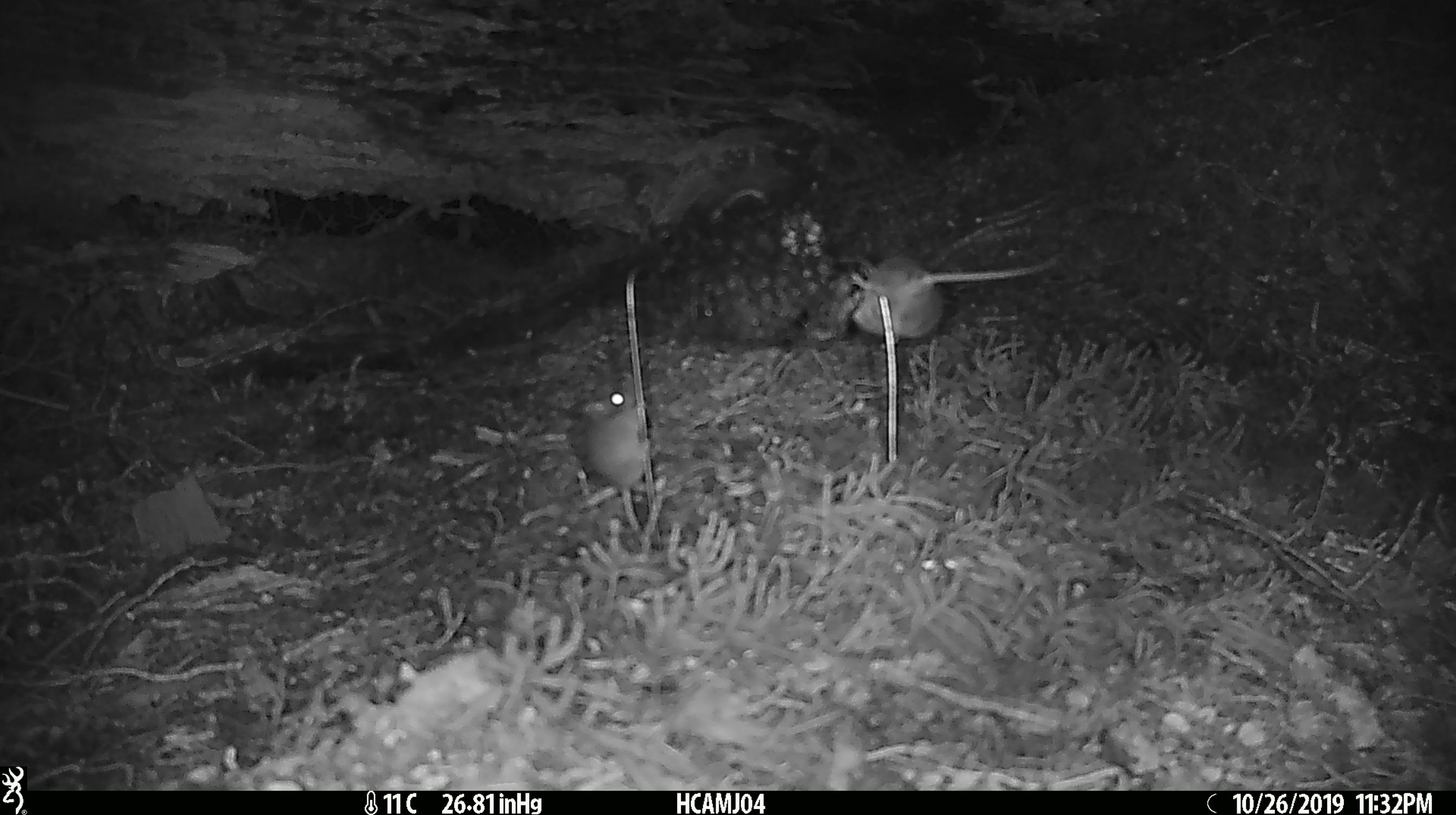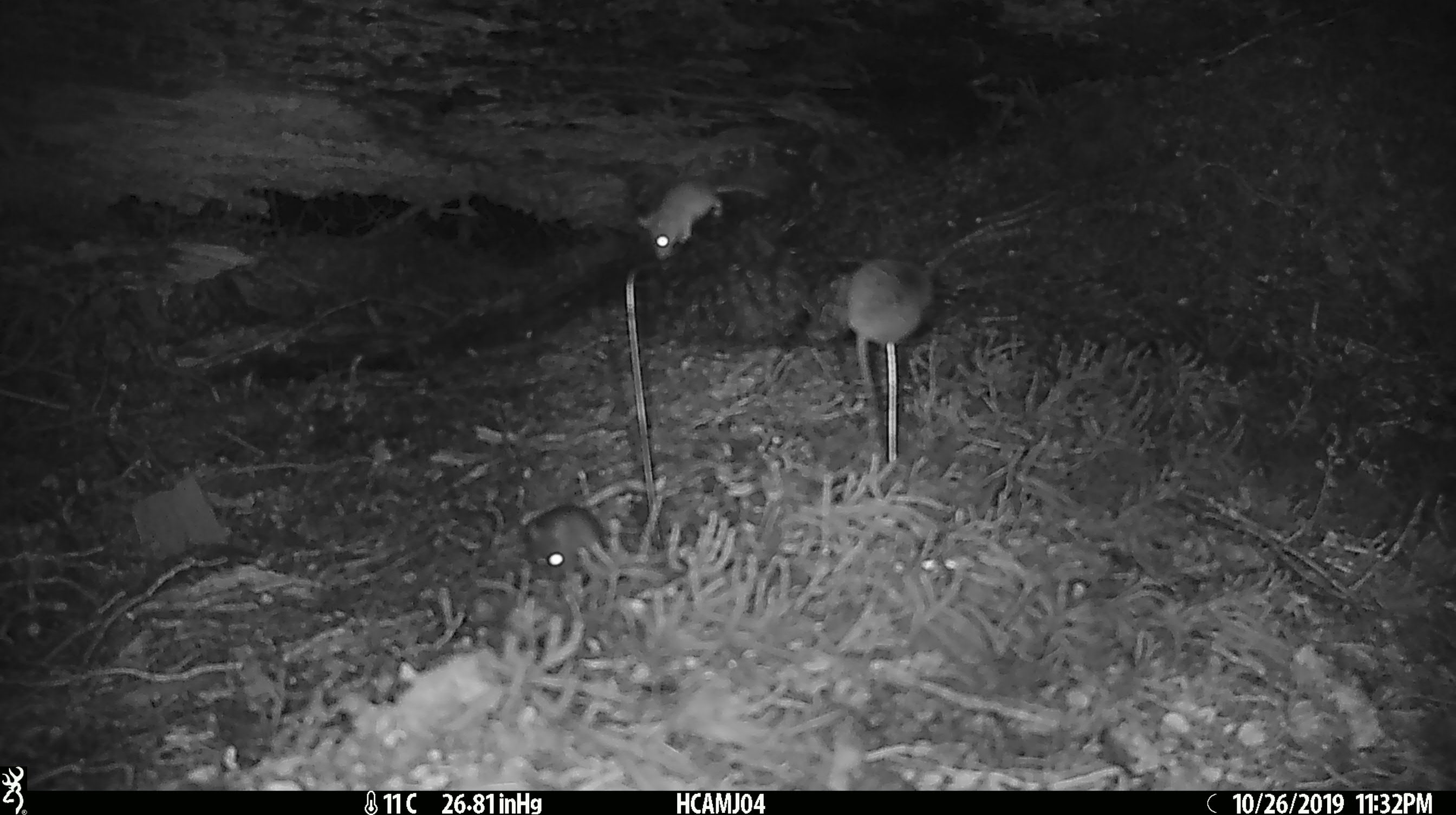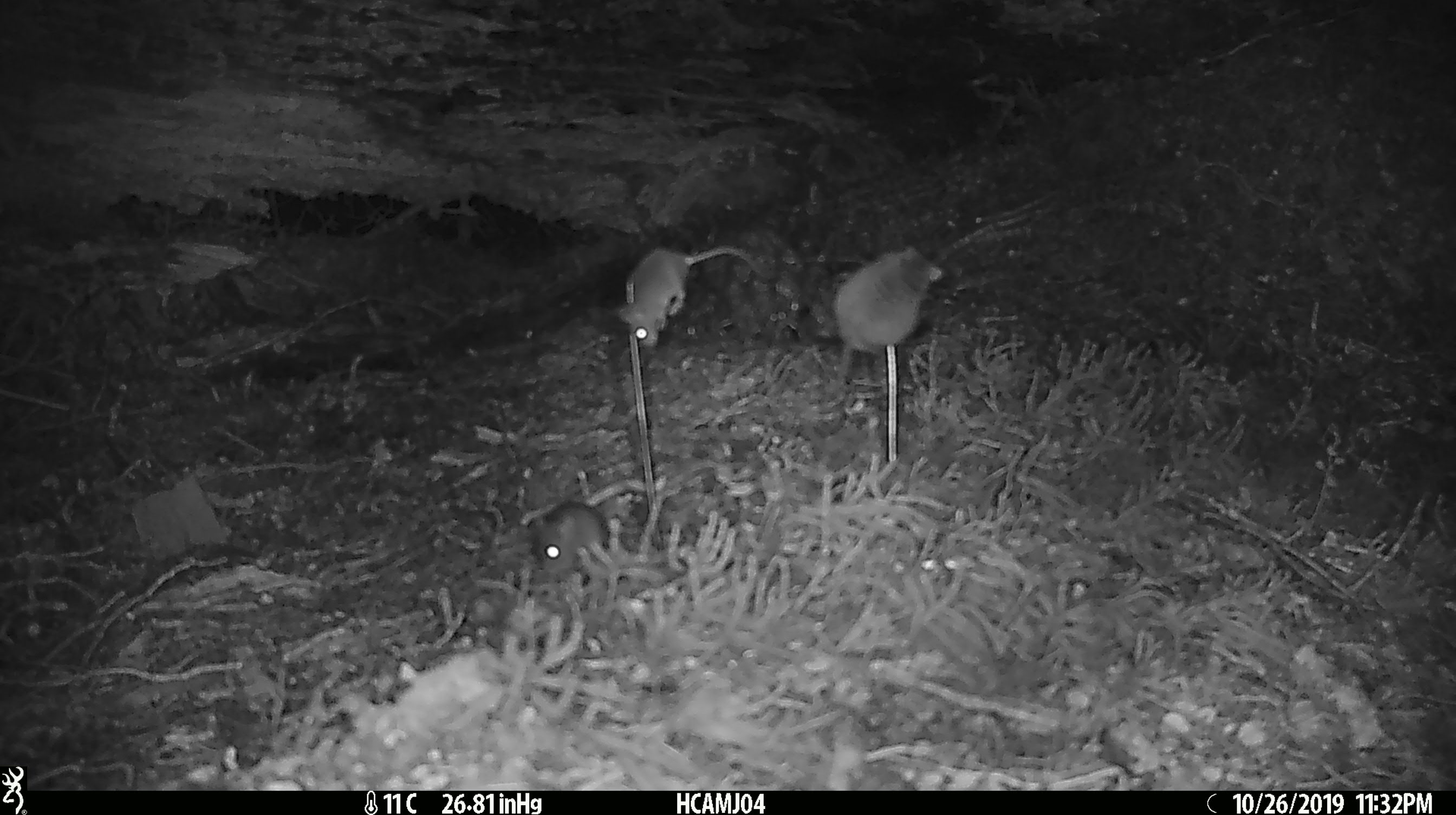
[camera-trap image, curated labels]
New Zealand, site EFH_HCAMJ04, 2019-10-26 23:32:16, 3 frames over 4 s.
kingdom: Animalia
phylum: Chordata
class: Mammalia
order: Rodentia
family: Muridae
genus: Mus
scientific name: Mus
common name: mouse